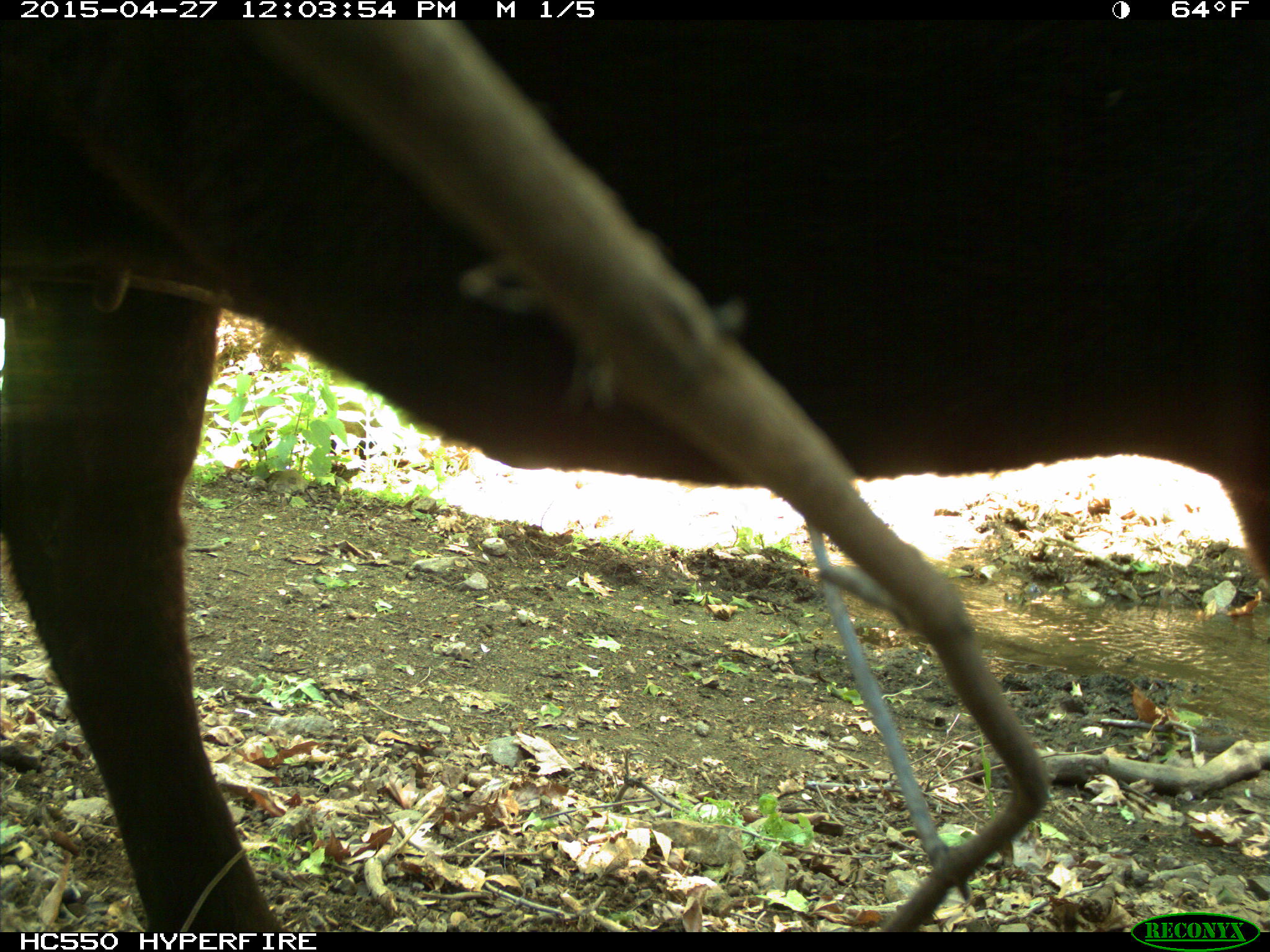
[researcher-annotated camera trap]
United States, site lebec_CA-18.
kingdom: Animalia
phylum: Chordata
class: Mammalia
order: Artiodactyla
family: Bovidae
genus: Bos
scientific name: Bos taurus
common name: domestic cow